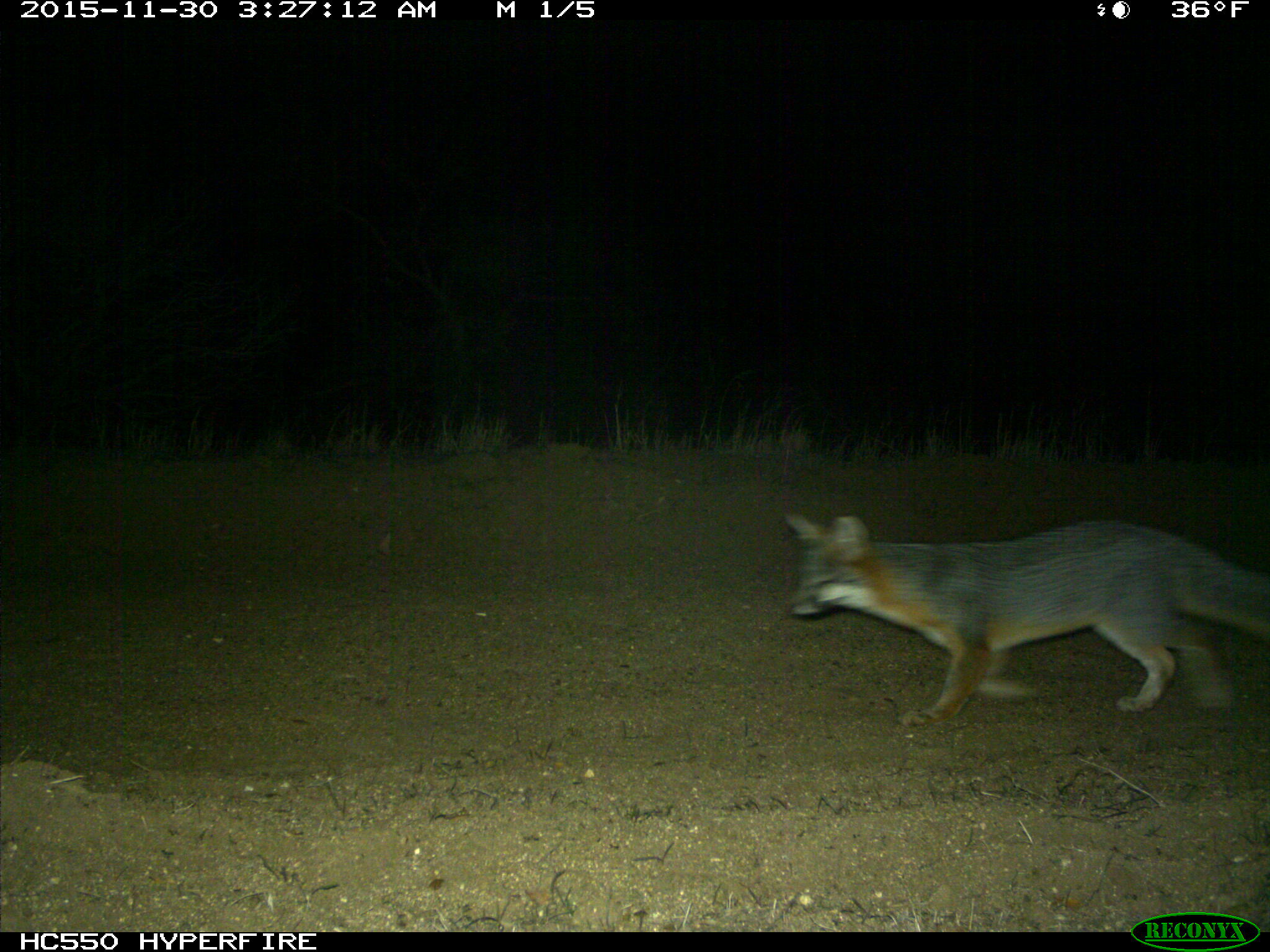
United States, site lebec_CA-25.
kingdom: Animalia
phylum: Chordata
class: Mammalia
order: Carnivora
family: Canidae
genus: Urocyon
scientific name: Urocyon cinereoargenteus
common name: gray fox